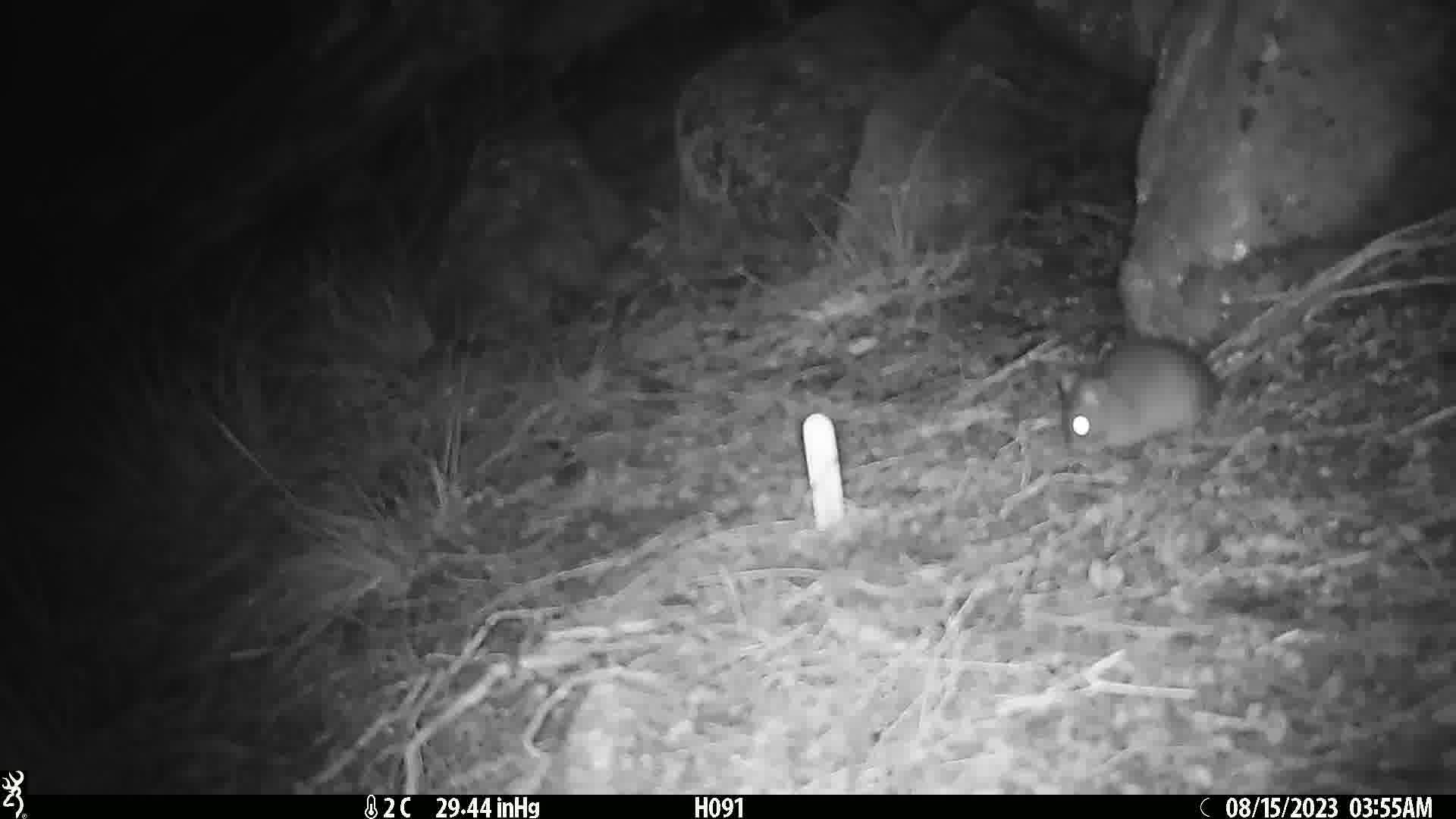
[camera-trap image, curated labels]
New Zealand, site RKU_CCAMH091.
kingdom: Animalia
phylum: Chordata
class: Mammalia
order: Rodentia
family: Muridae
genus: Rattus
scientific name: Rattus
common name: rat